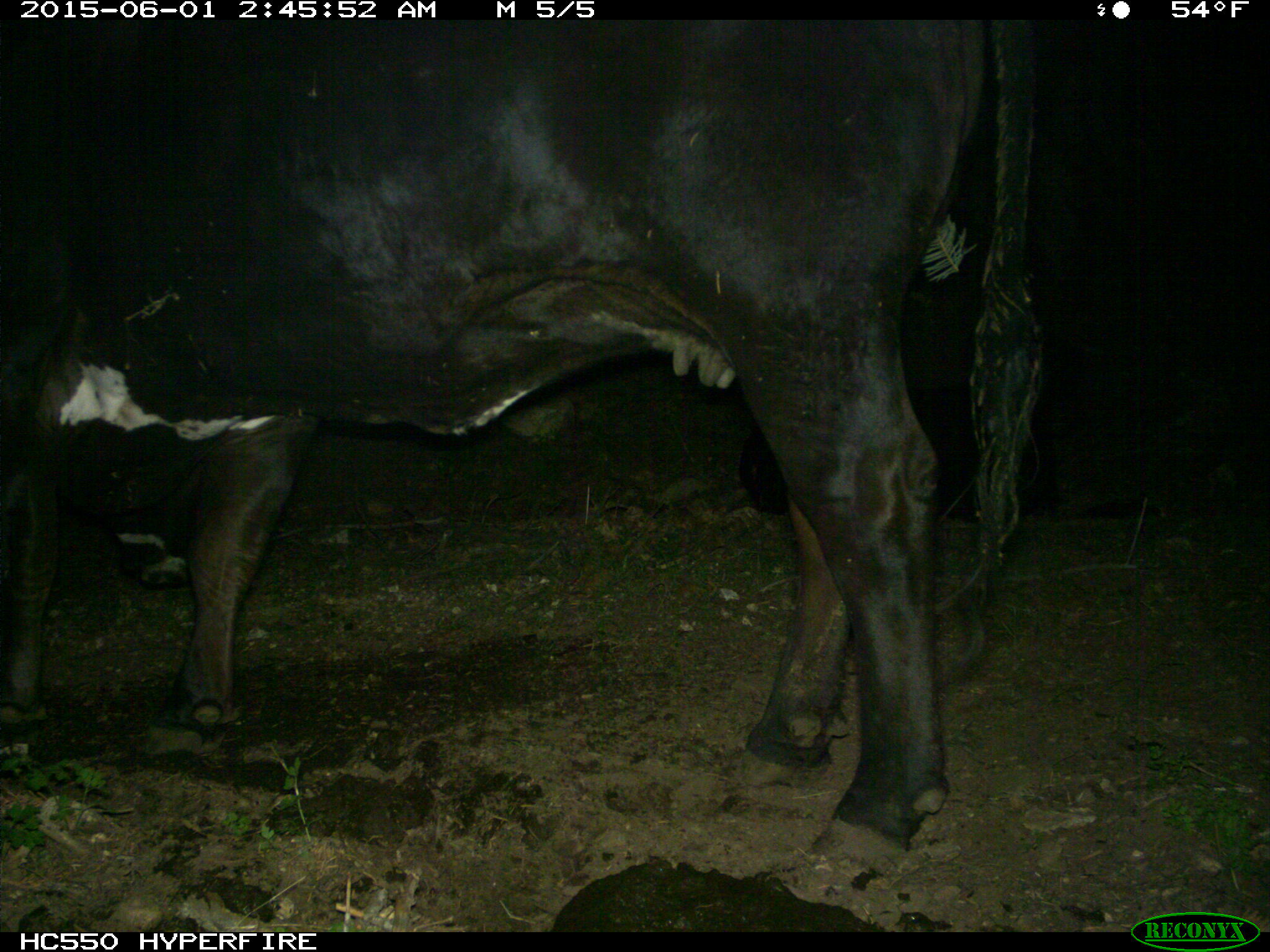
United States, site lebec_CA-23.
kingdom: Animalia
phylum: Chordata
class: Mammalia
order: Artiodactyla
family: Bovidae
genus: Bos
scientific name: Bos taurus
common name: domestic cow